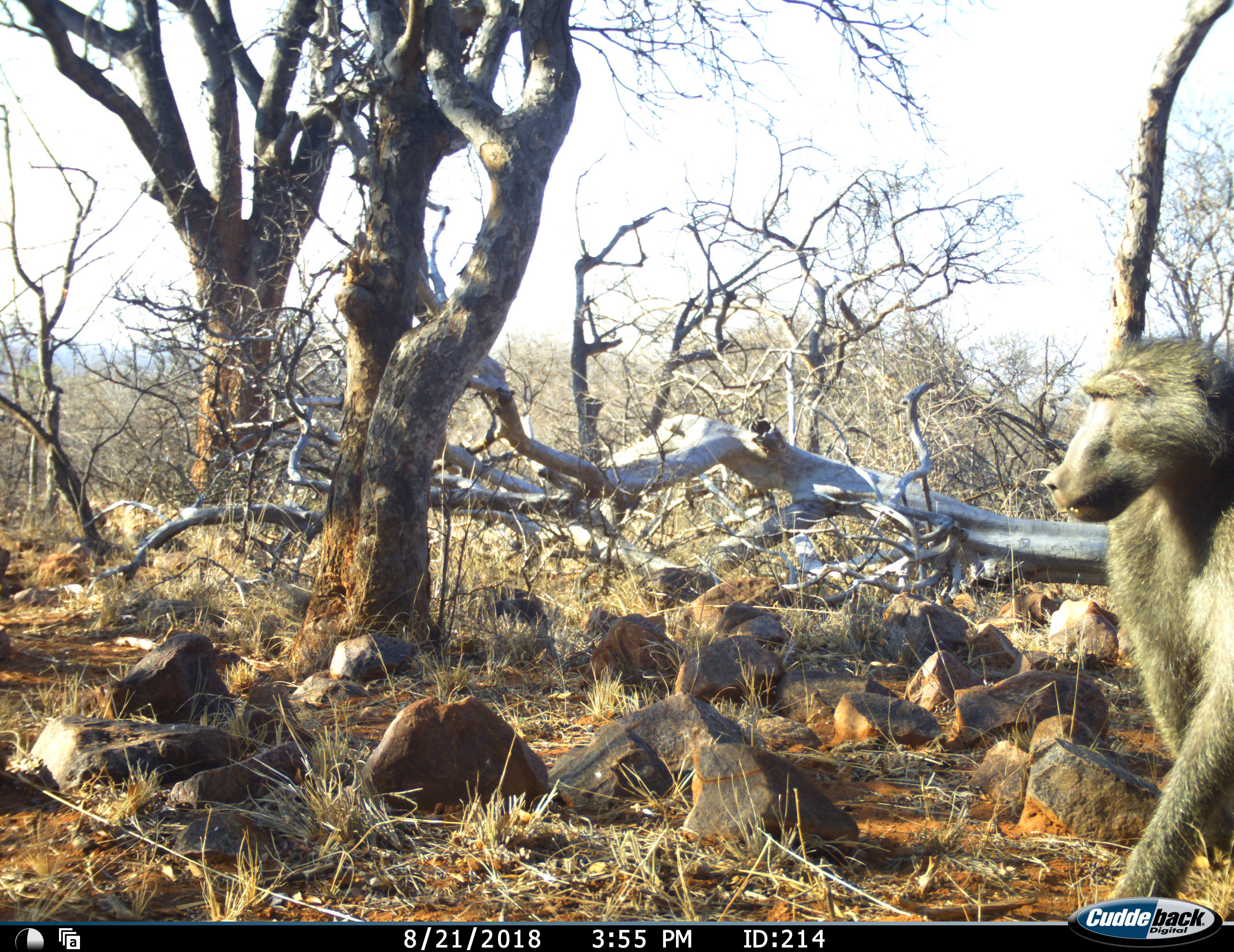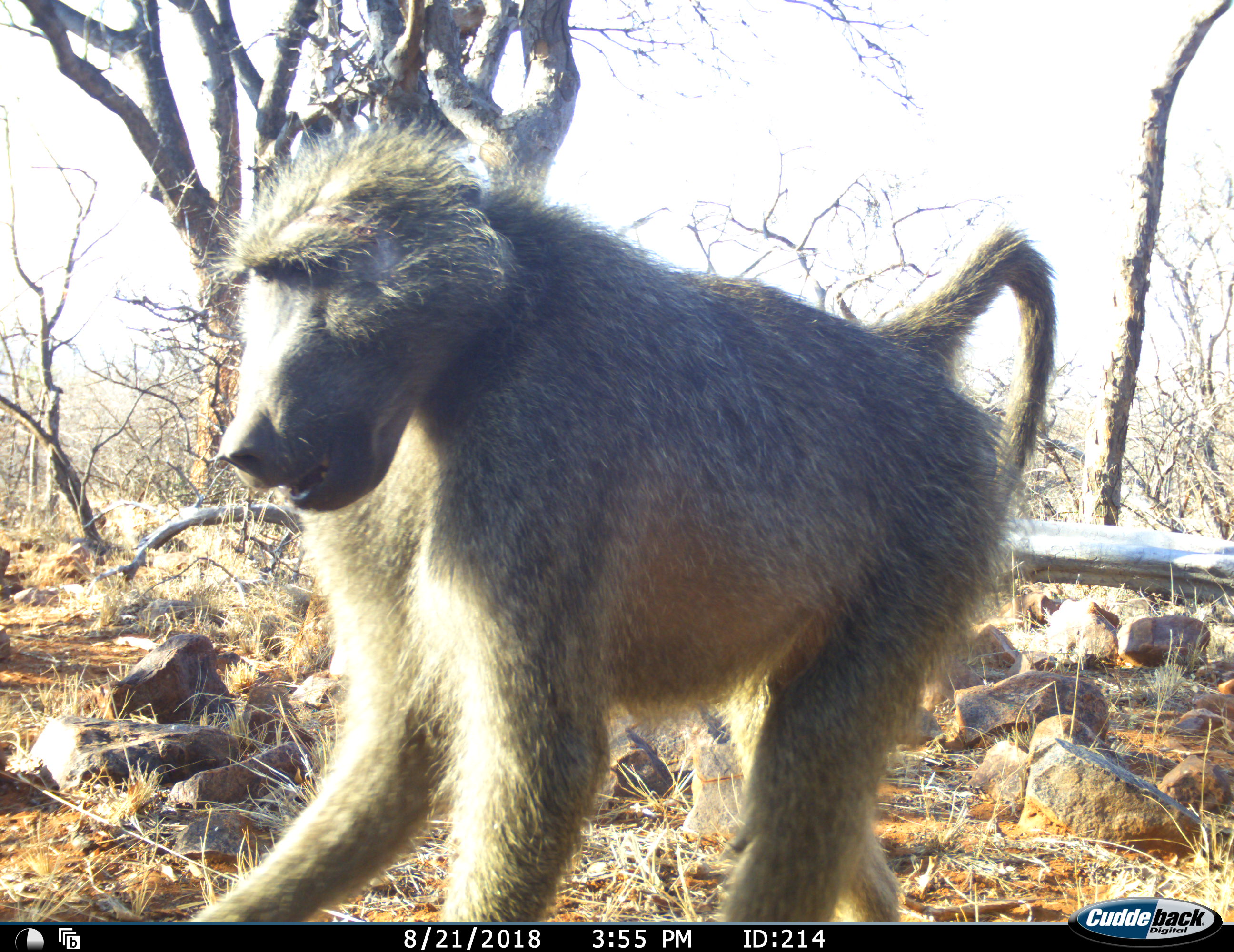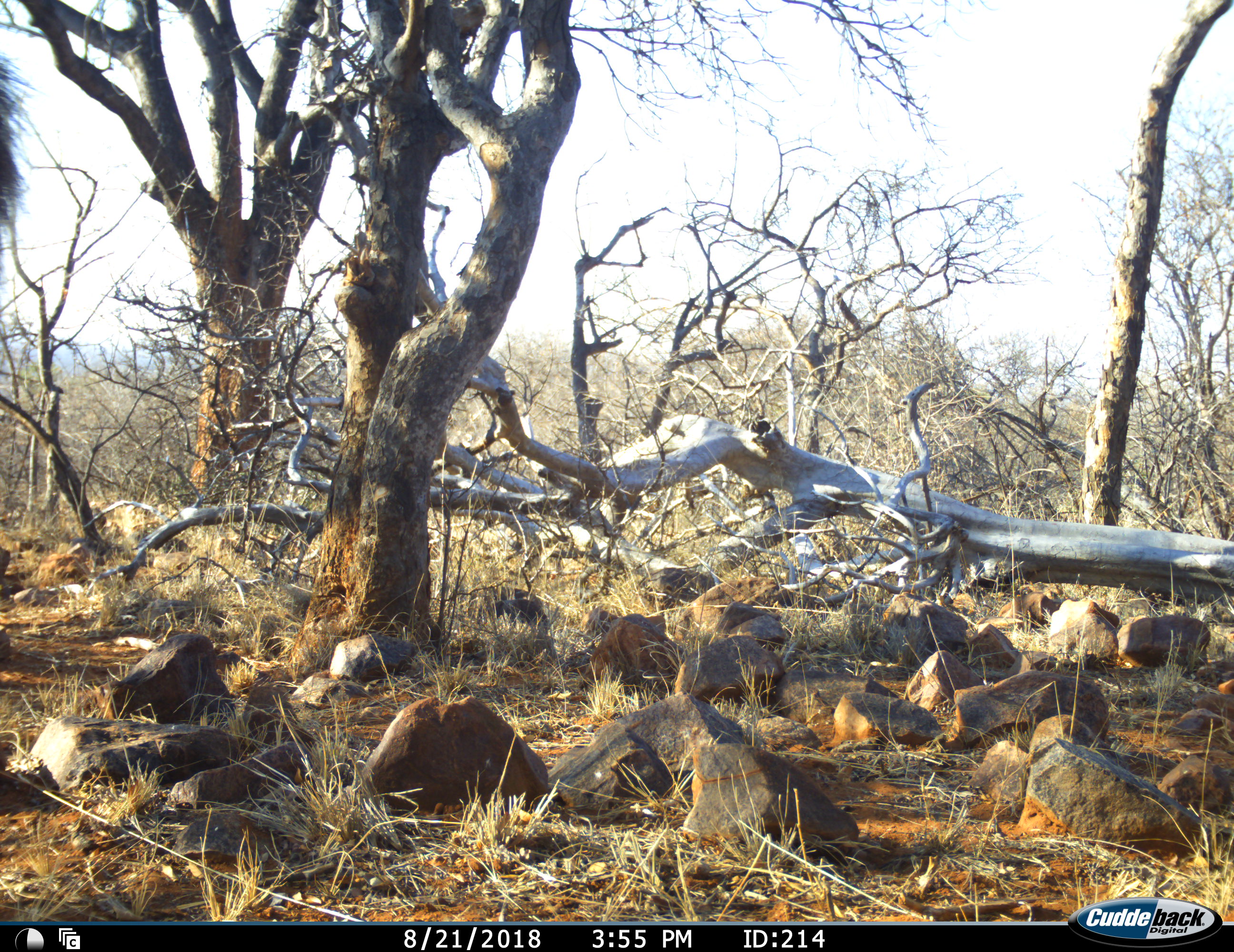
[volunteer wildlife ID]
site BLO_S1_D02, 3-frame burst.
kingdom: Animalia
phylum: Chordata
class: Mammalia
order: Primates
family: Cercopithecidae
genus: Papio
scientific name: Papio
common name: baboon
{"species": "baboon (Papio)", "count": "1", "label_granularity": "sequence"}